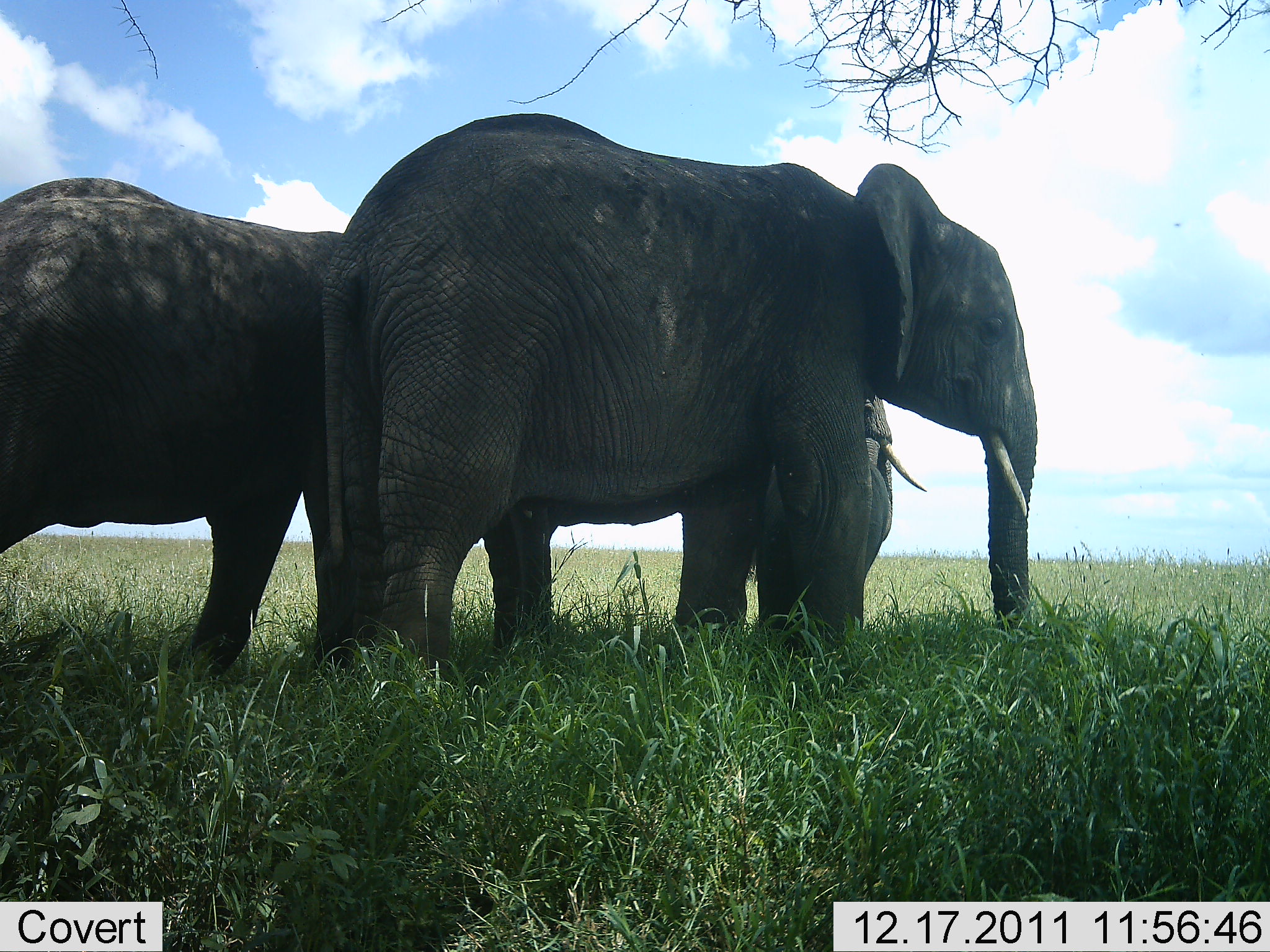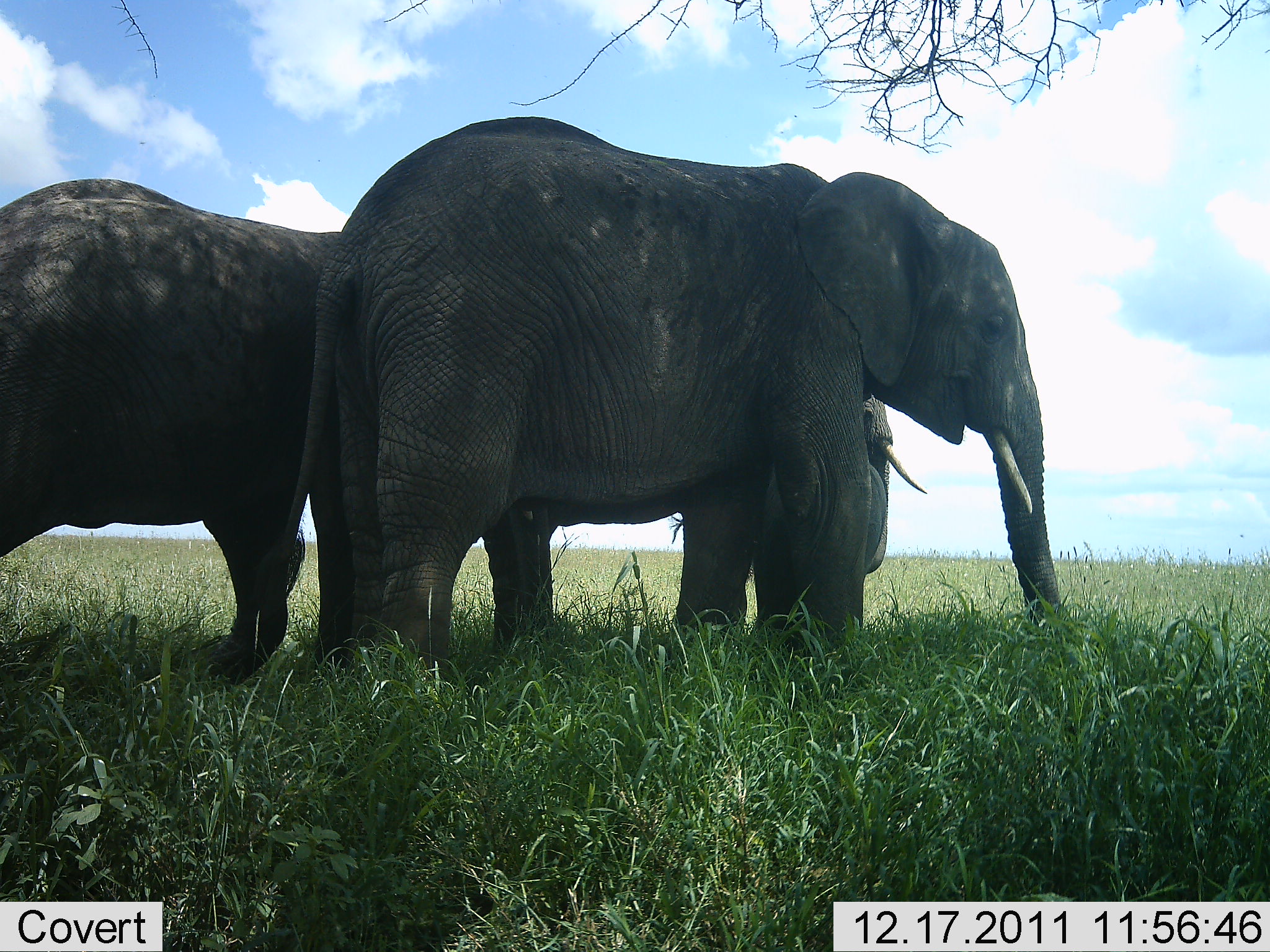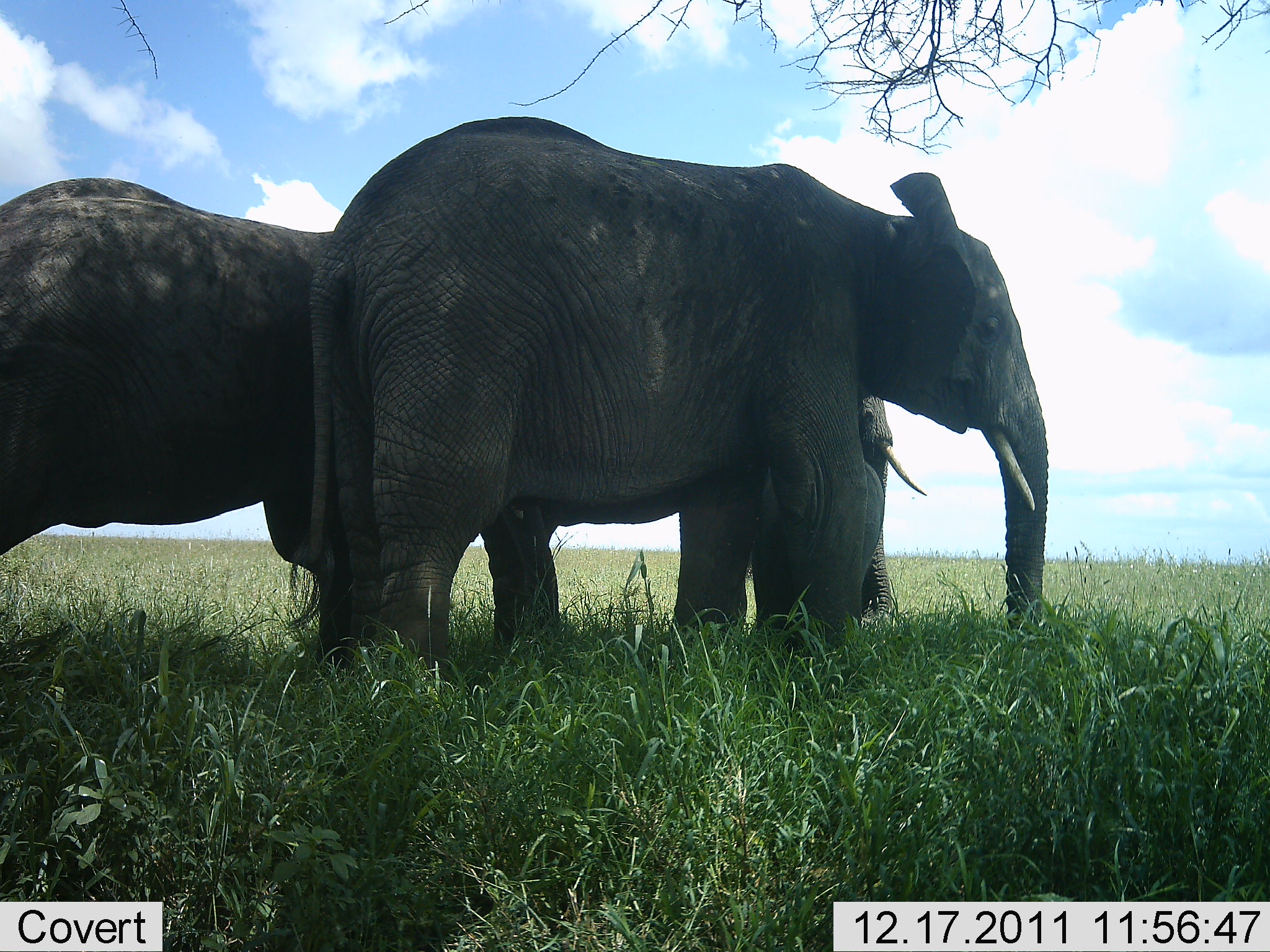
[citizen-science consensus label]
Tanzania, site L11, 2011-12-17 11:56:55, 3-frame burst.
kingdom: Animalia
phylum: Chordata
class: Mammalia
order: Proboscidea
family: Elephantidae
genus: Loxodonta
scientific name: Loxodonta africana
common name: african bush elephant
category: elephant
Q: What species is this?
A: Elephant (african bush elephant) (Loxodonta africana).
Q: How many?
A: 3.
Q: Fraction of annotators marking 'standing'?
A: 92%.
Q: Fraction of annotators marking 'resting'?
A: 0%.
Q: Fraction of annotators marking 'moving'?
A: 0%.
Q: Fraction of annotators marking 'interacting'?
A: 0%.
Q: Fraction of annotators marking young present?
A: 15%.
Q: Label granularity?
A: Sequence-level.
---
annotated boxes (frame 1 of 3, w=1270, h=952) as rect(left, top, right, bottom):
animal: rect(314, 114, 1037, 672); rect(0, 179, 346, 664); rect(444, 389, 915, 641)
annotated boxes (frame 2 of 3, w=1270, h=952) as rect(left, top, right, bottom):
animal: rect(251, 117, 1081, 692); rect(0, 178, 342, 693); rect(858, 389, 925, 575)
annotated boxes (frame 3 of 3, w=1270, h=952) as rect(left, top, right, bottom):
animal: rect(280, 117, 1048, 681); rect(0, 177, 347, 609); rect(859, 392, 929, 623)